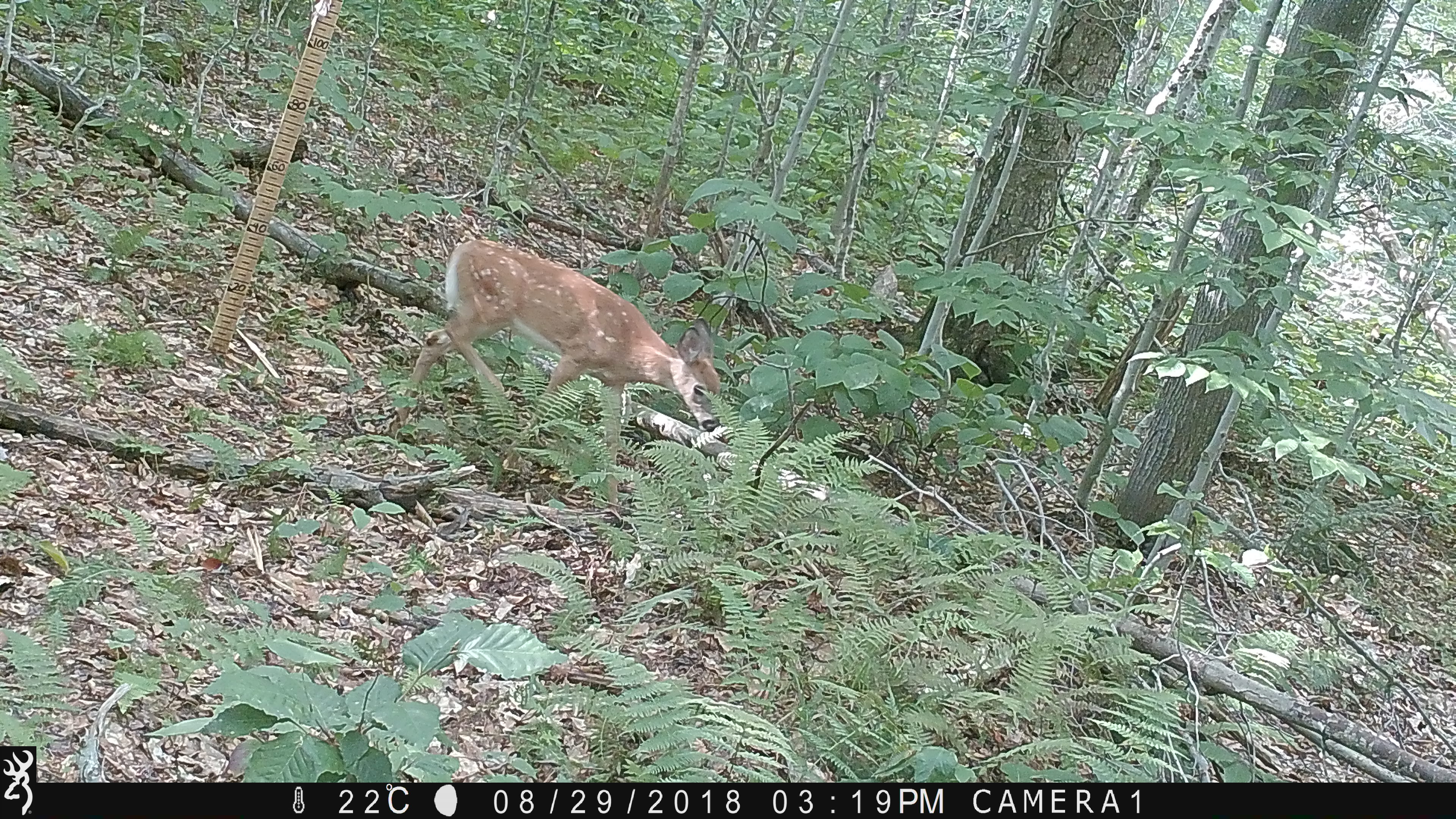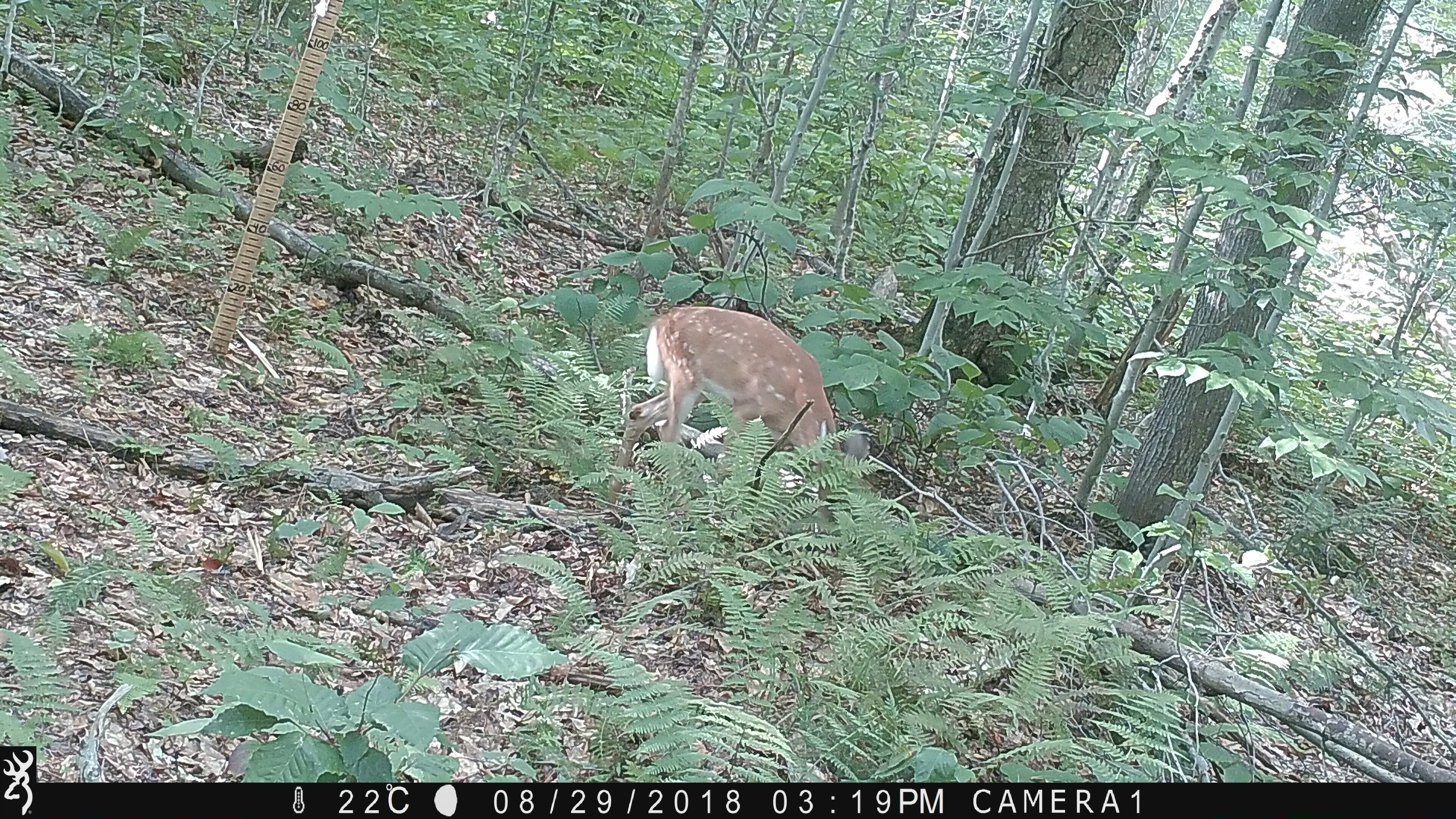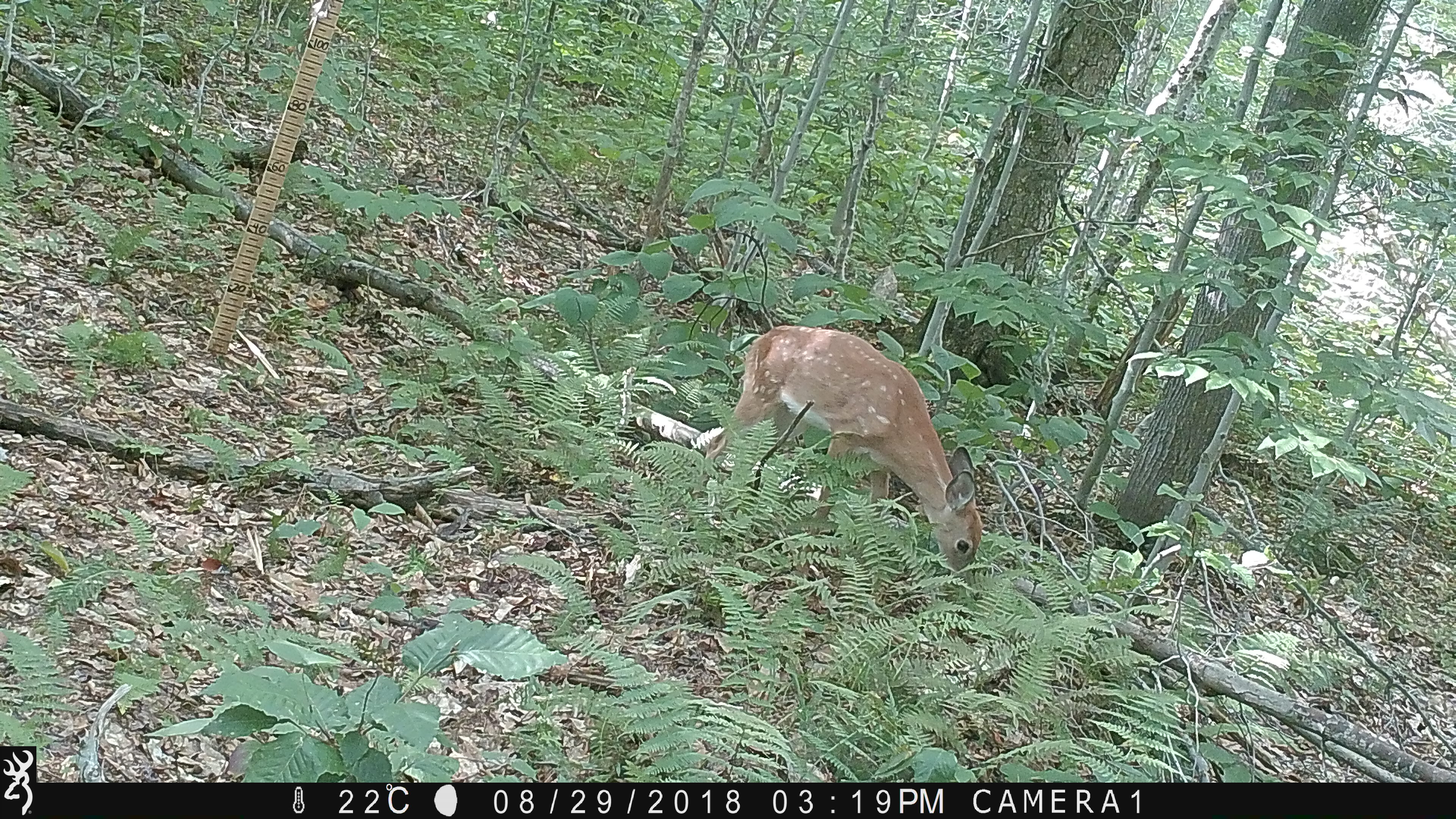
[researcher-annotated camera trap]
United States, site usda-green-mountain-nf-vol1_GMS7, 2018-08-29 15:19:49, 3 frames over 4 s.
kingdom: Animalia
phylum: Chordata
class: Mammalia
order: Artiodactyla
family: Cervidae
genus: Odocoileus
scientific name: Odocoileus virginianus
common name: white-tailed deer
White-tailed deer (Odocoileus virginianus).